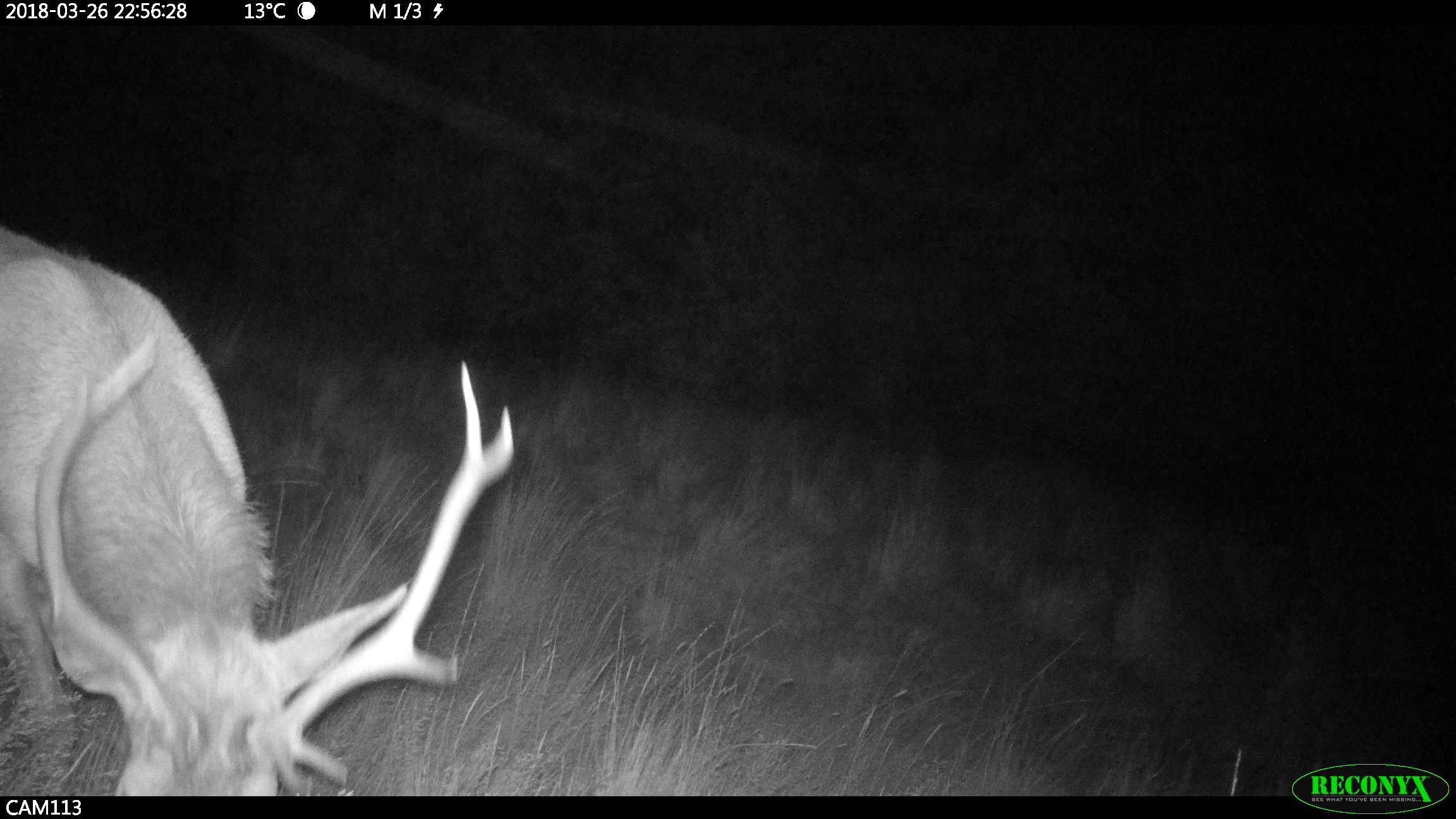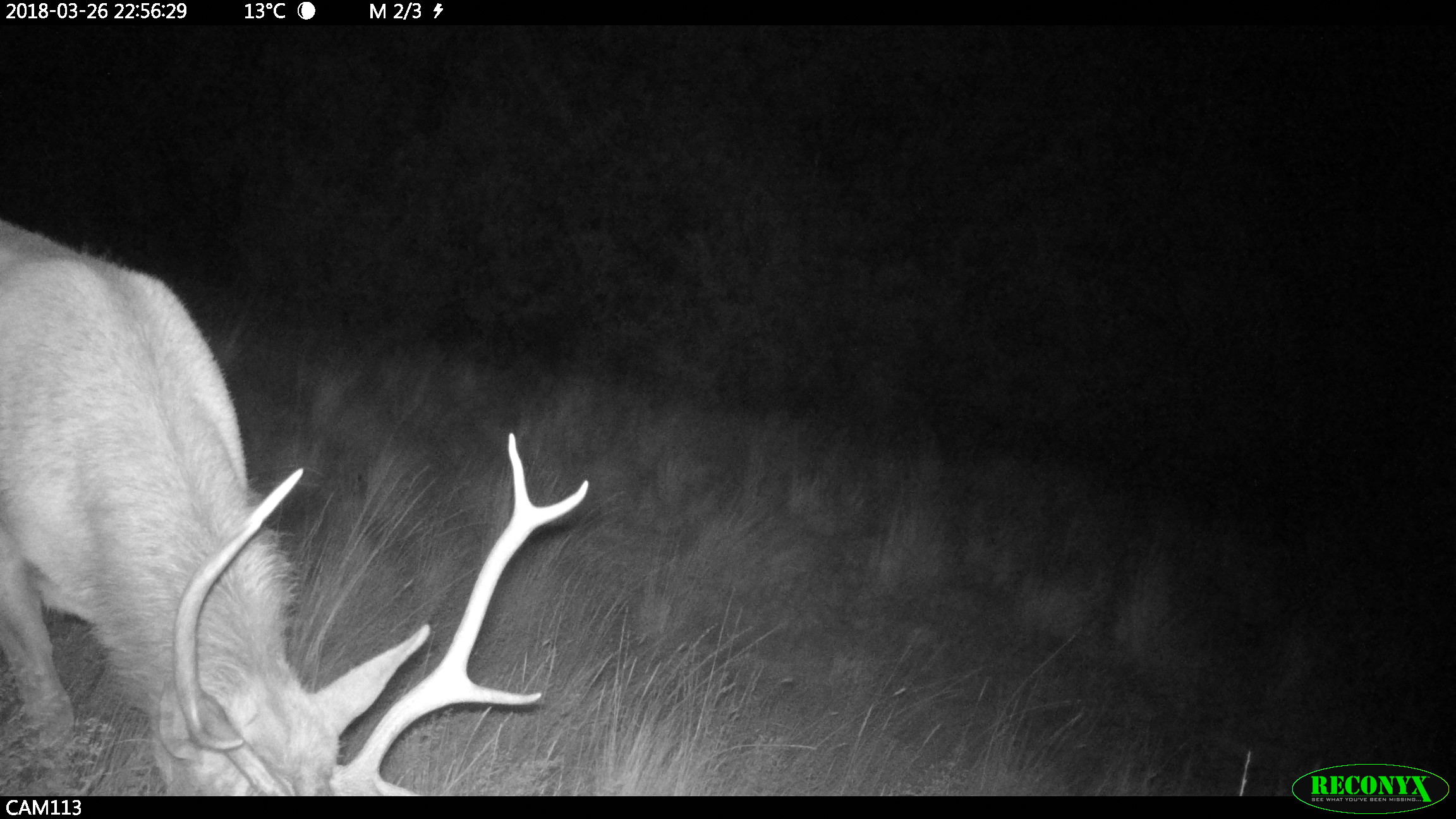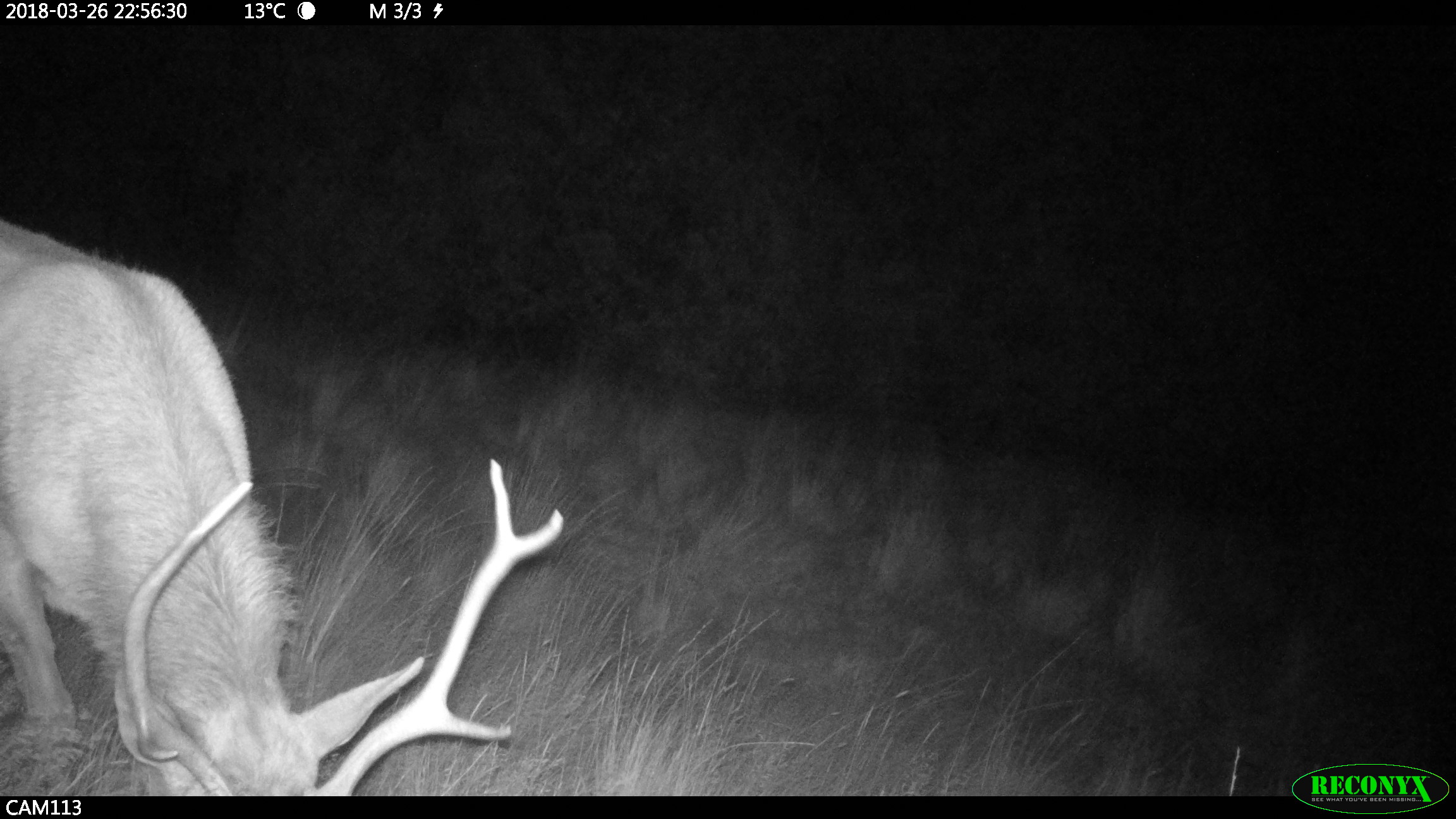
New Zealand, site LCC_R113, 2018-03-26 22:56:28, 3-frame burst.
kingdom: Animalia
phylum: Chordata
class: Mammalia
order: Artiodactyla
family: Cervidae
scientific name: Cervidae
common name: deer